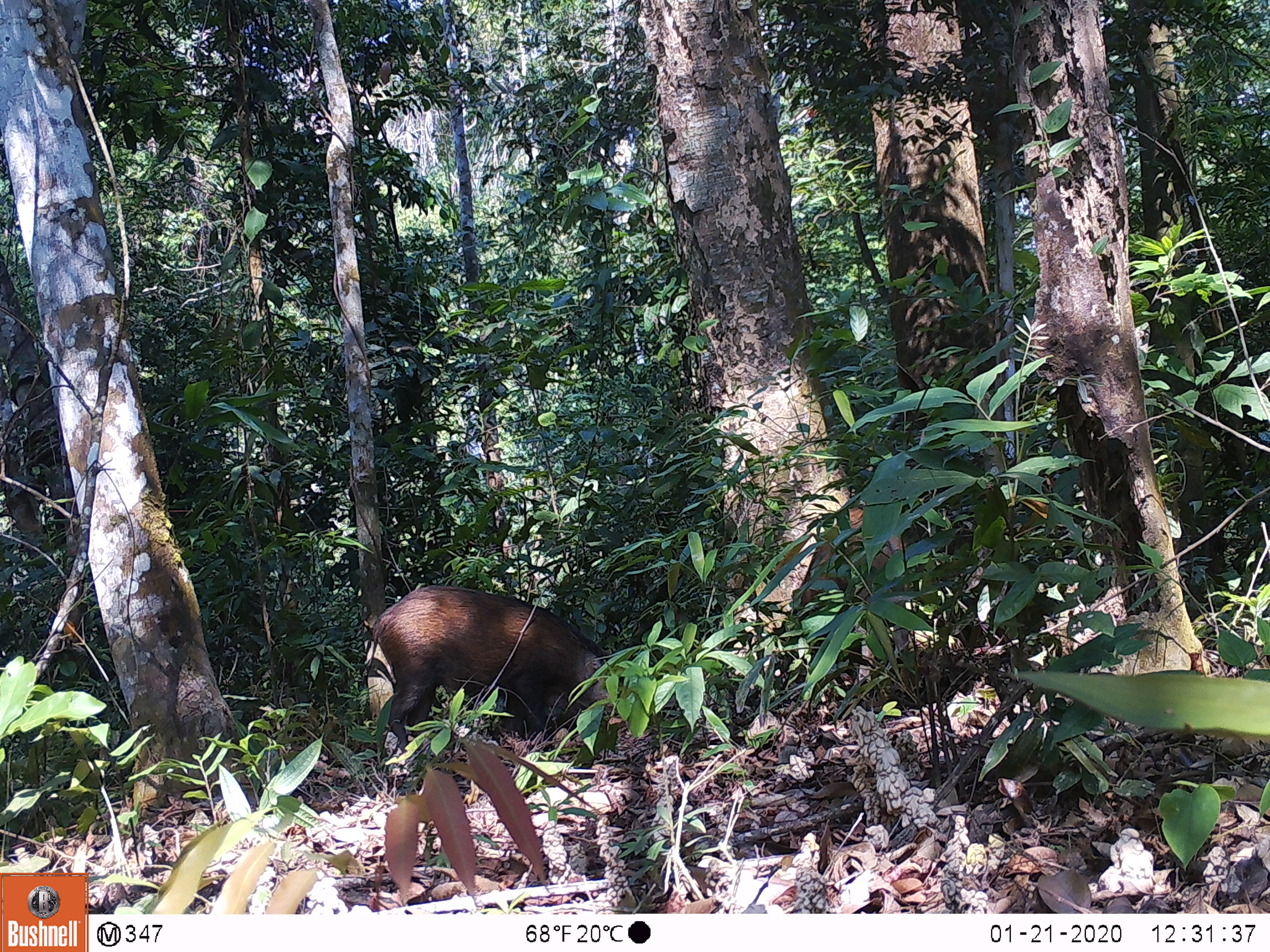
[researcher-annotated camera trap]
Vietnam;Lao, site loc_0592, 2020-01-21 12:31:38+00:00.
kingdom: Animalia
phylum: Chordata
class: Mammalia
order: Artiodactyla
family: Suidae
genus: Sus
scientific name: Sus scrofa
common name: eurasian wild pig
Eurasian wild pig (Sus scrofa). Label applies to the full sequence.